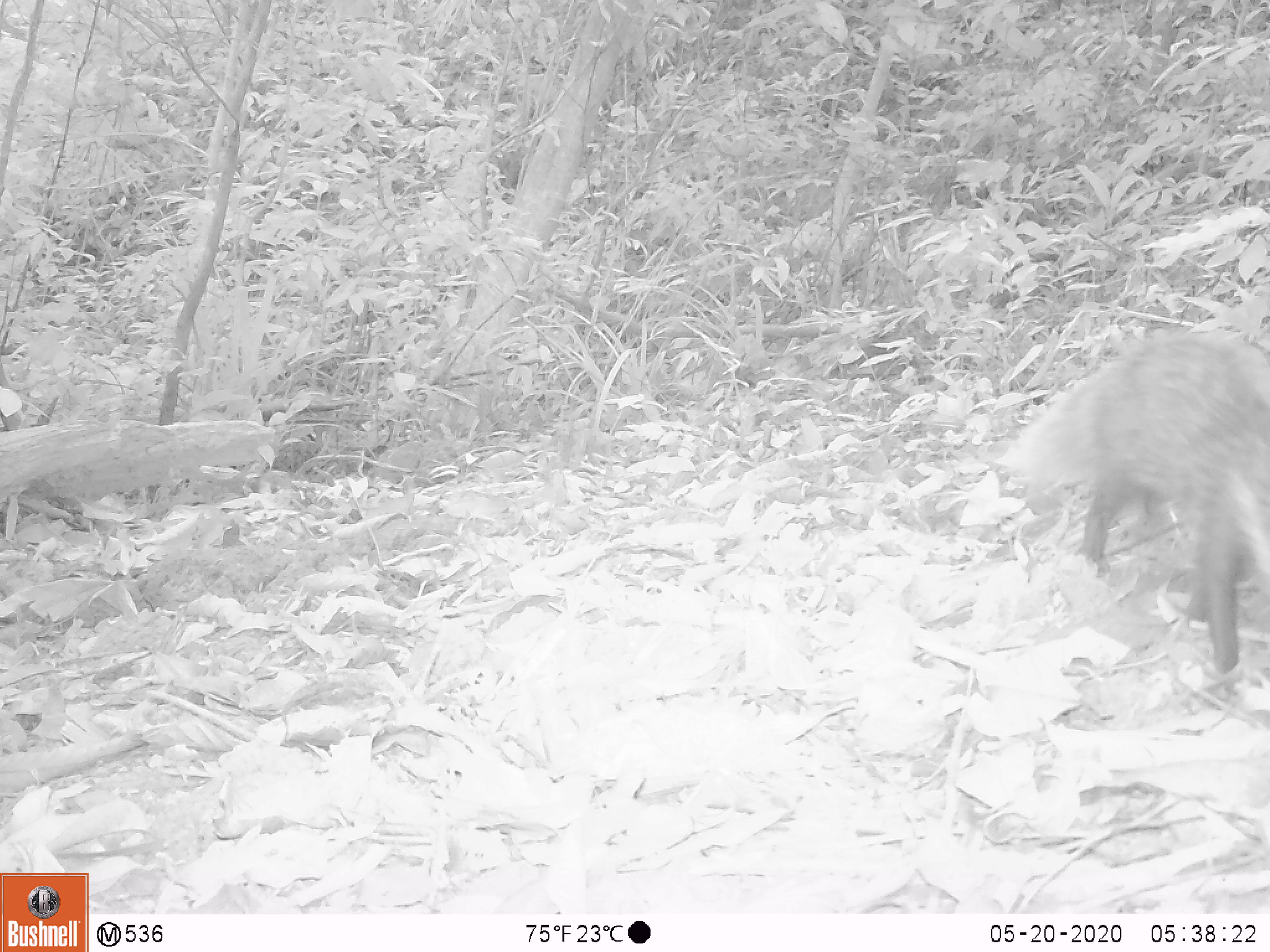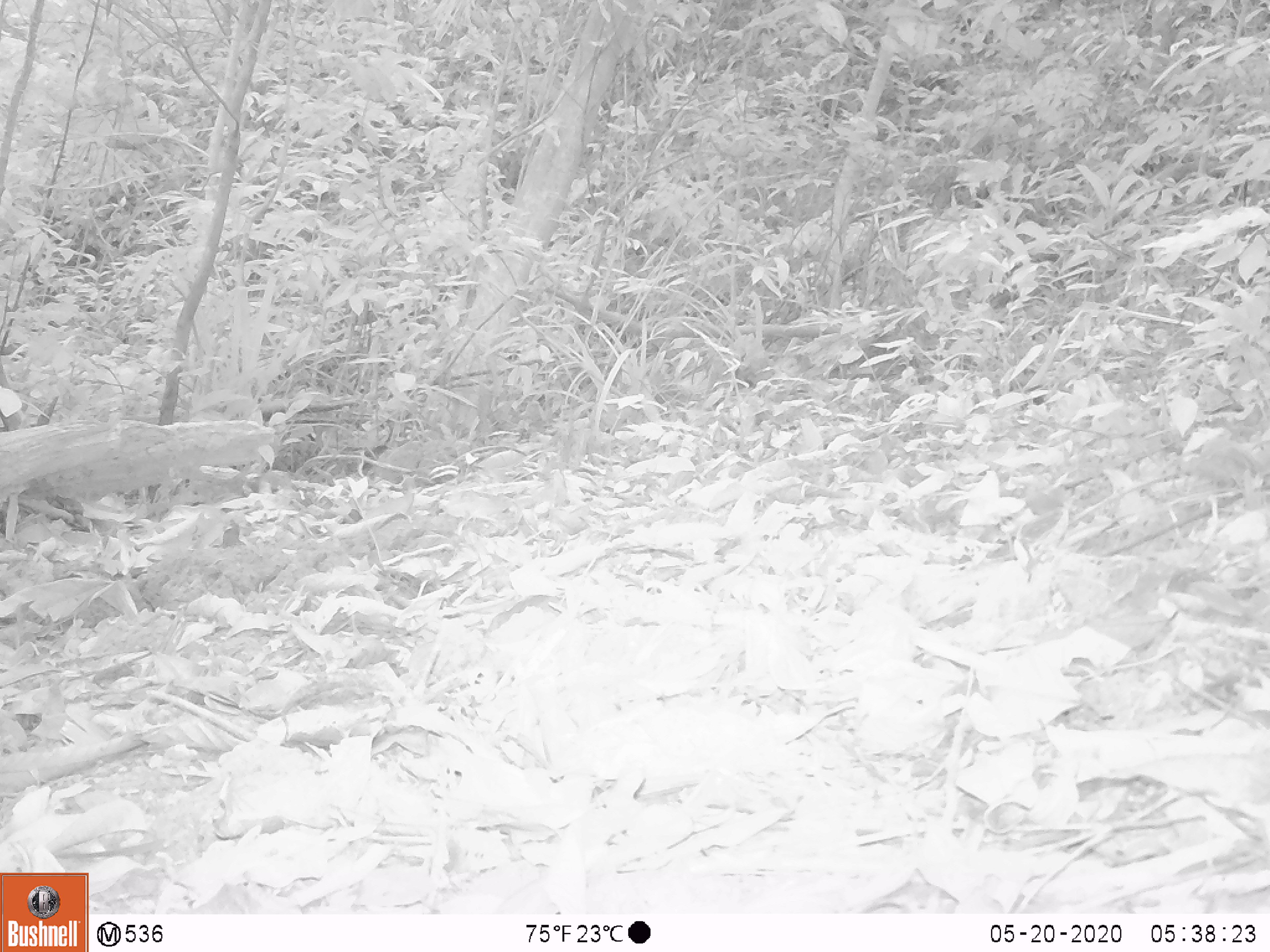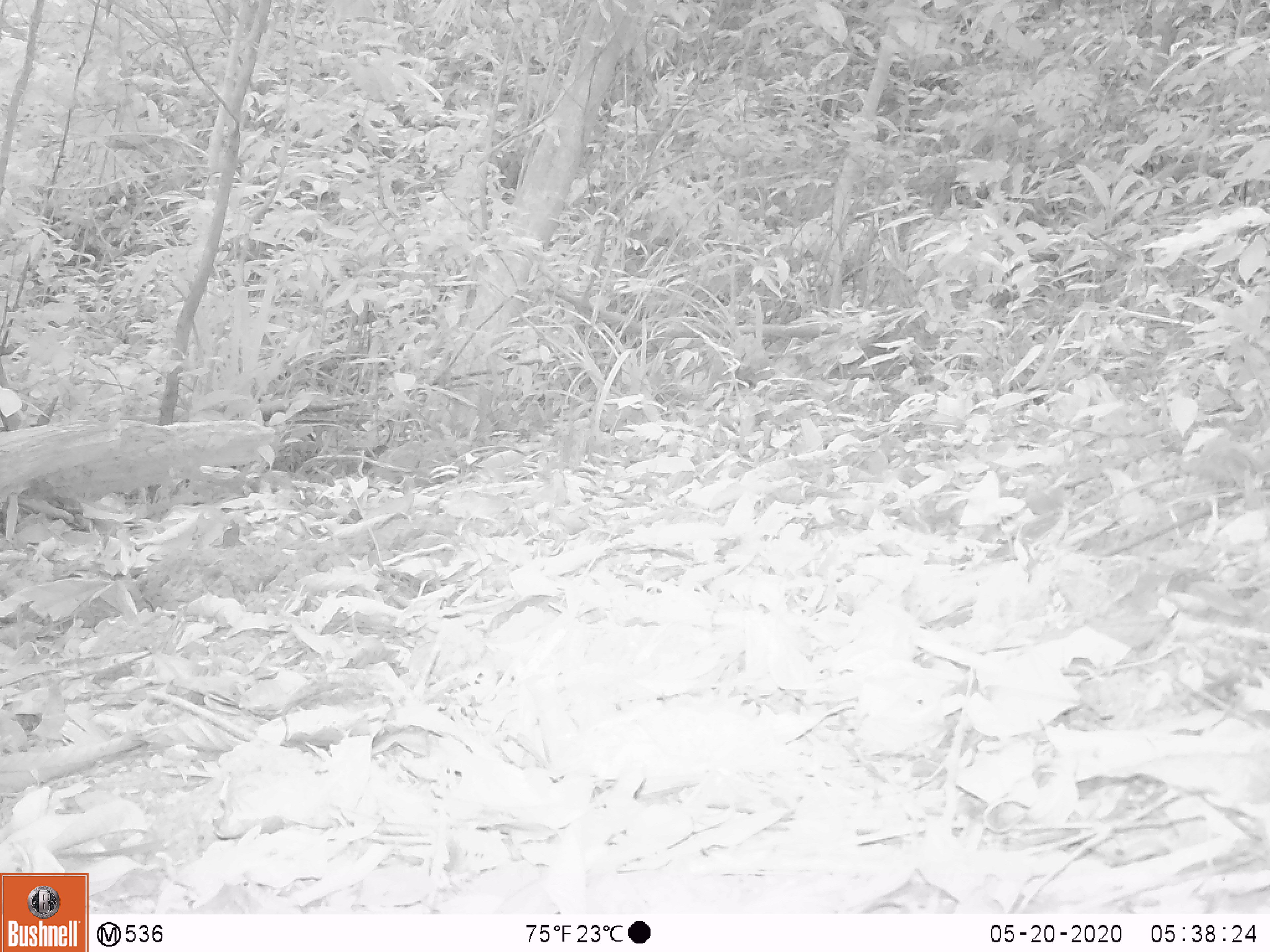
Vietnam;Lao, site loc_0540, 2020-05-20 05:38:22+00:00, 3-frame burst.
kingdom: Animalia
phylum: Chordata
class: Mammalia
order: Carnivora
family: Herpestidae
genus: Urva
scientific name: Urva urva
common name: crab-eating mongoose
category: crab eating mongoose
Crab eating mongoose (crab-eating mongoose) (Urva urva). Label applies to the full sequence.